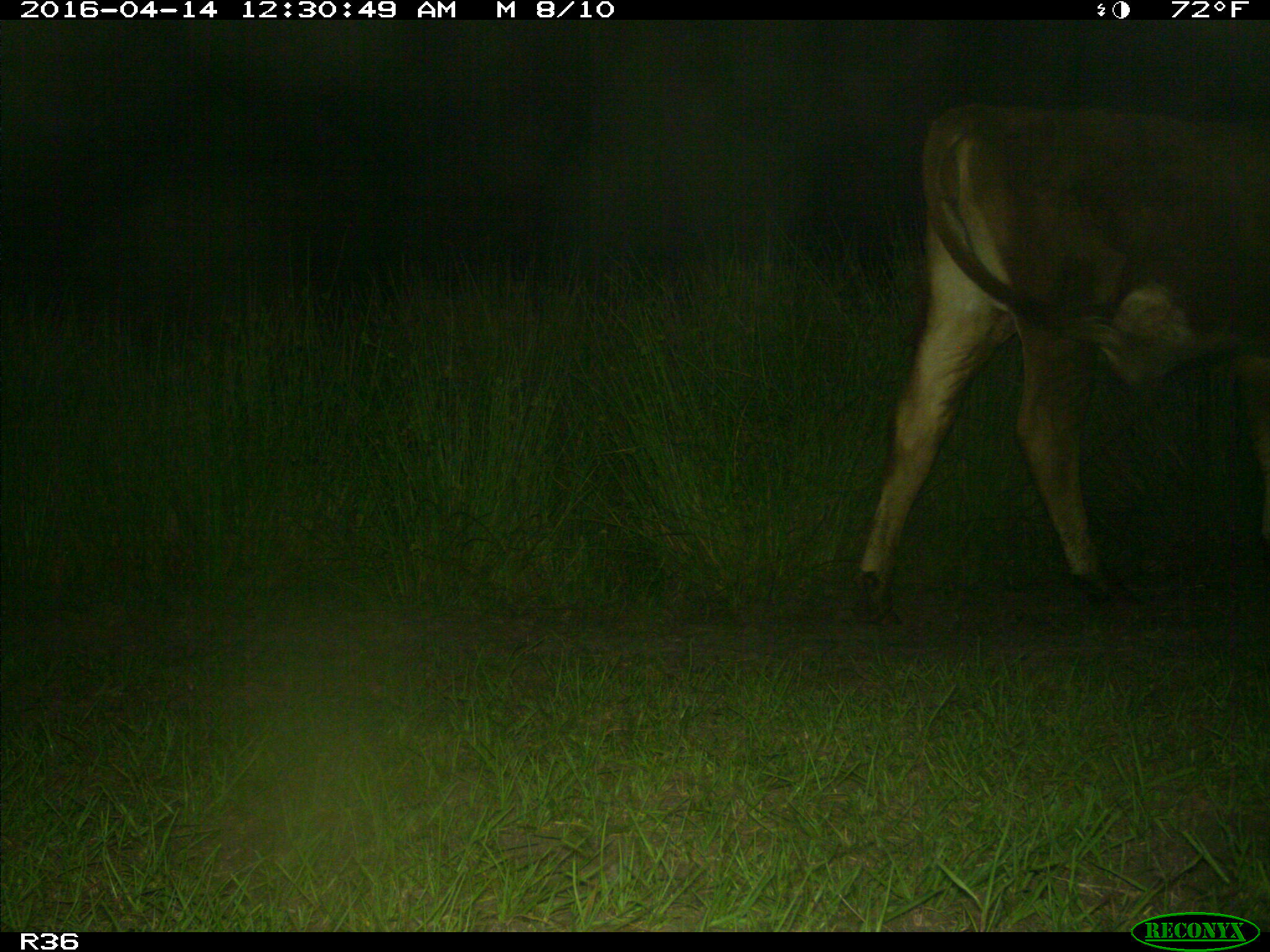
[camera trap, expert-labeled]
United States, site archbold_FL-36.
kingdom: Animalia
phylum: Chordata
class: Mammalia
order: Artiodactyla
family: Bovidae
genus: Bos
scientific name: Bos taurus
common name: domestic cow